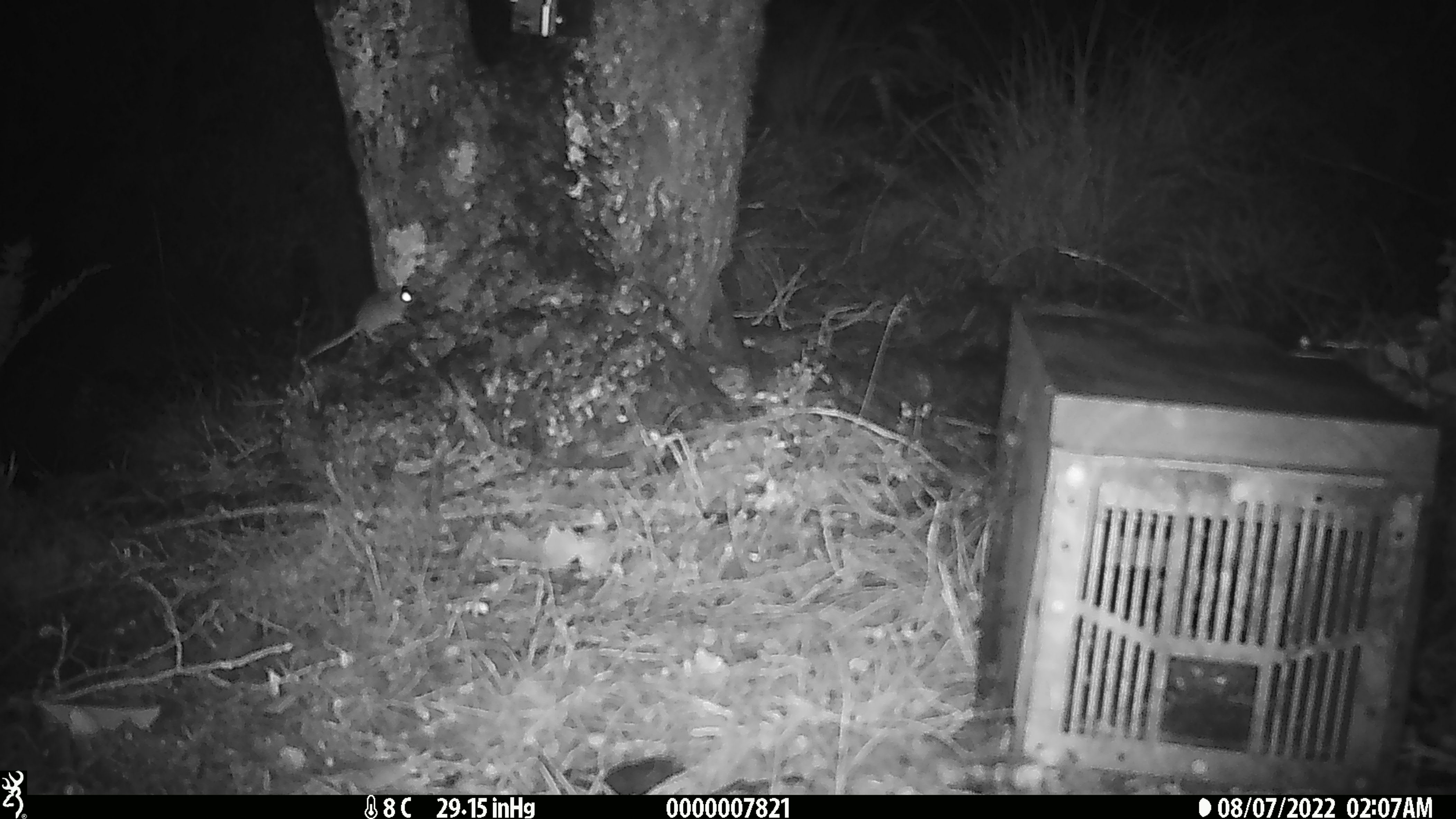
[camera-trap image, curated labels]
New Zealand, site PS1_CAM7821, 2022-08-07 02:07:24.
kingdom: Animalia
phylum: Chordata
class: Mammalia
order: Rodentia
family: Muridae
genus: Mus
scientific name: Mus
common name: mouse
Mouse (Mus).